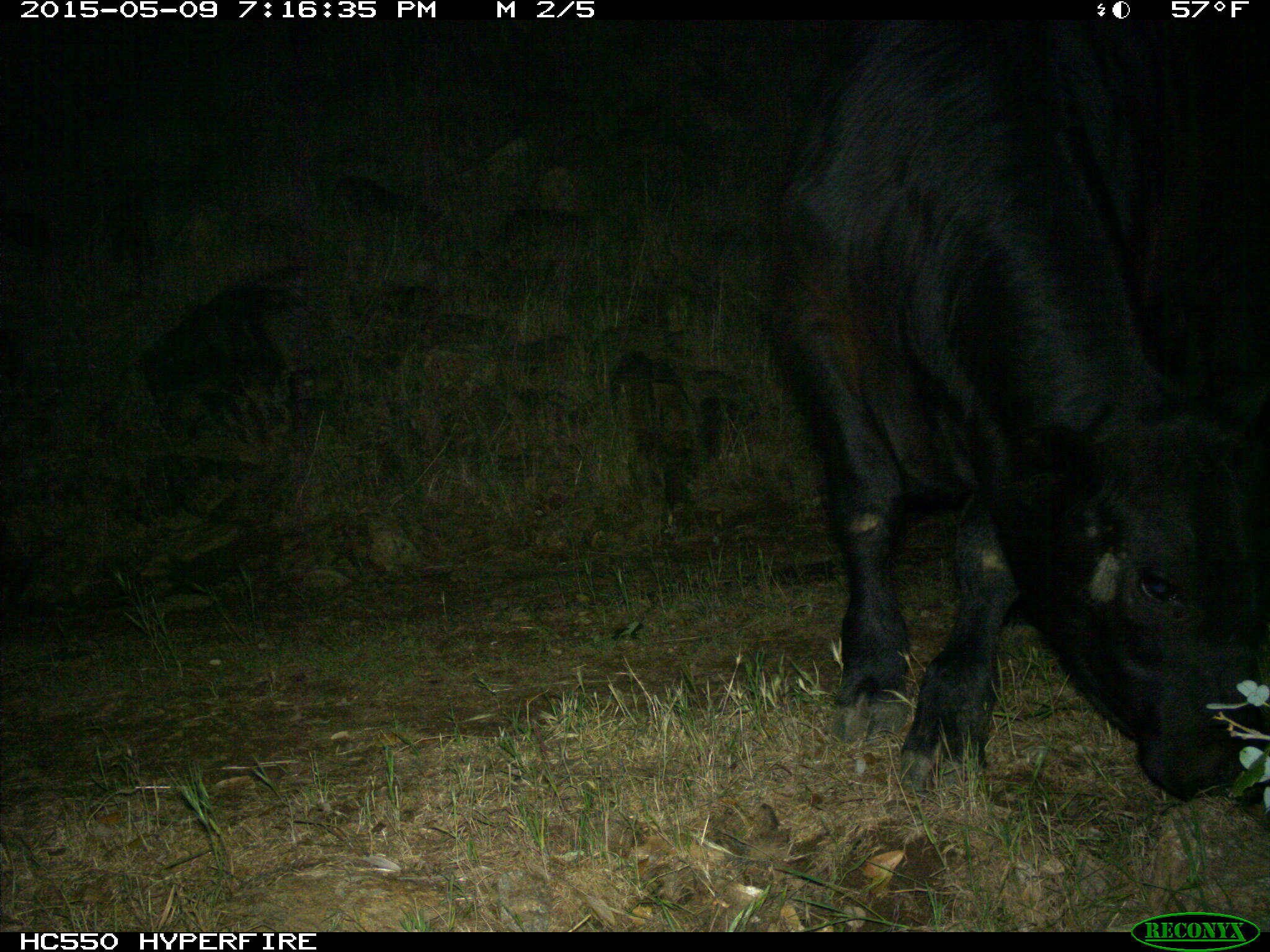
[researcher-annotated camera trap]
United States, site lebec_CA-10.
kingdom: Animalia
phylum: Chordata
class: Mammalia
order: Artiodactyla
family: Bovidae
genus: Bos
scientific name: Bos taurus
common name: domestic cow